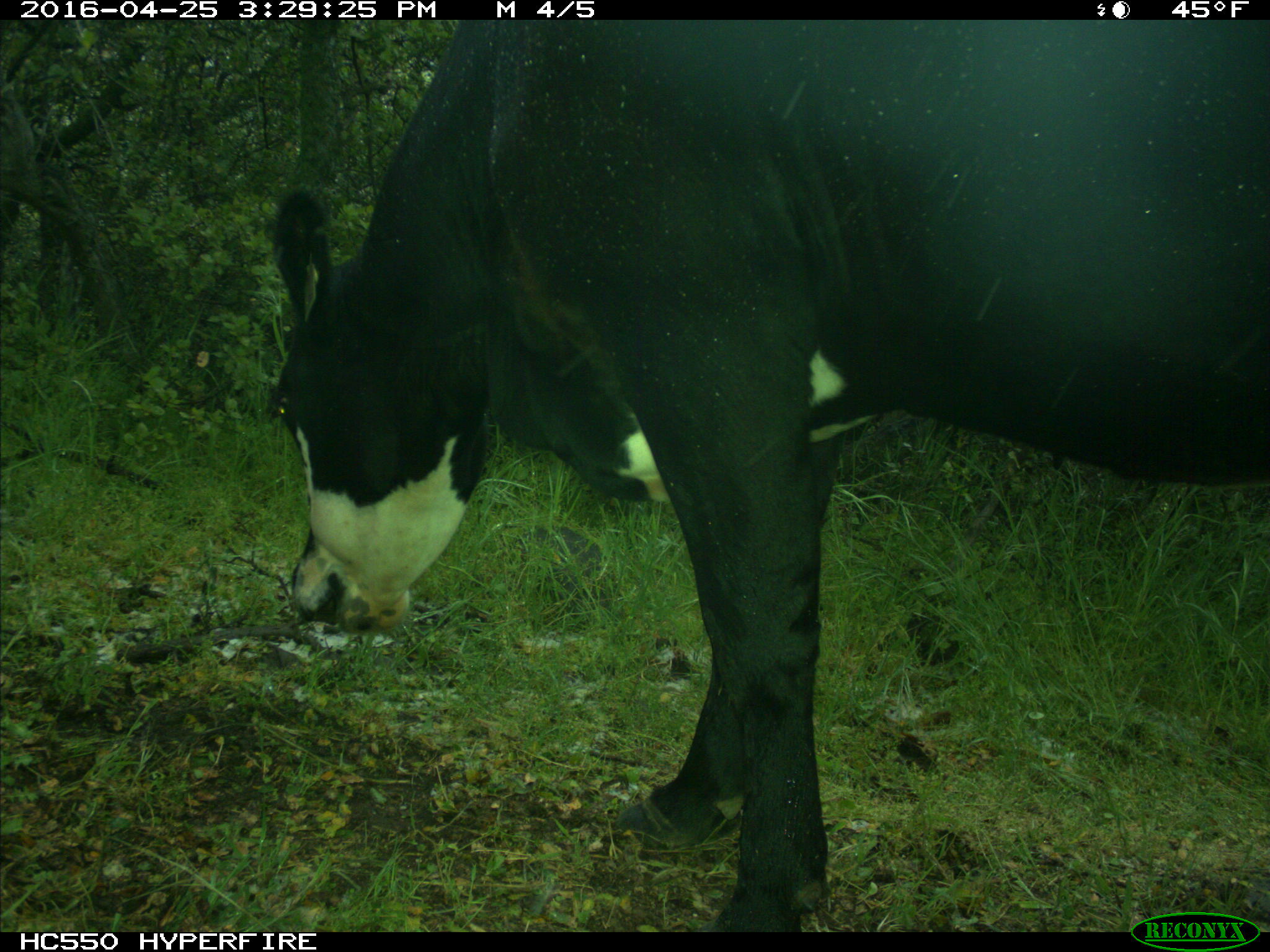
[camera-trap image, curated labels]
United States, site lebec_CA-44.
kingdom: Animalia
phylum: Chordata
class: Mammalia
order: Artiodactyla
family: Bovidae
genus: Bos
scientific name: Bos taurus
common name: domestic cow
Bos taurus (domestic cow).